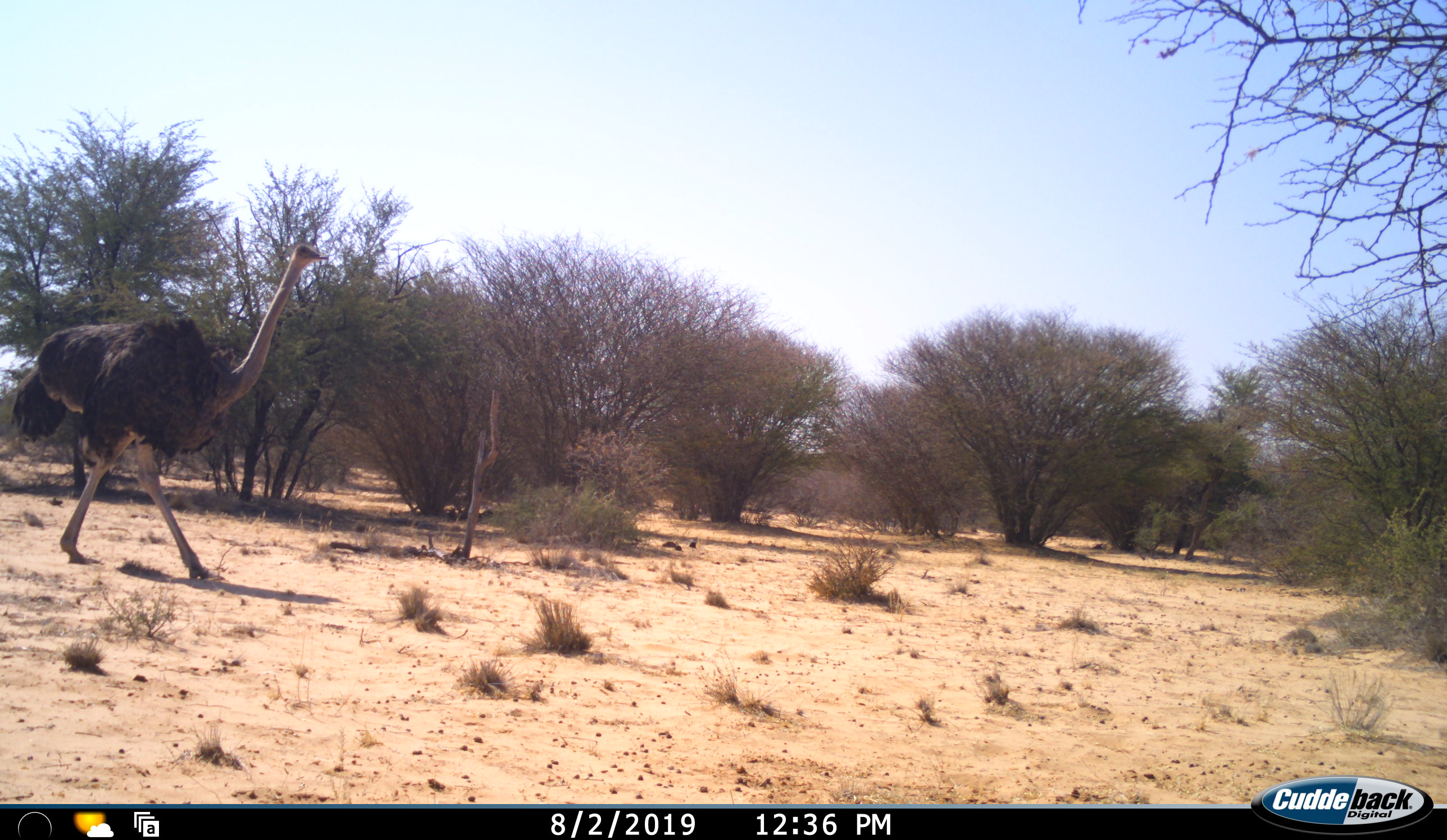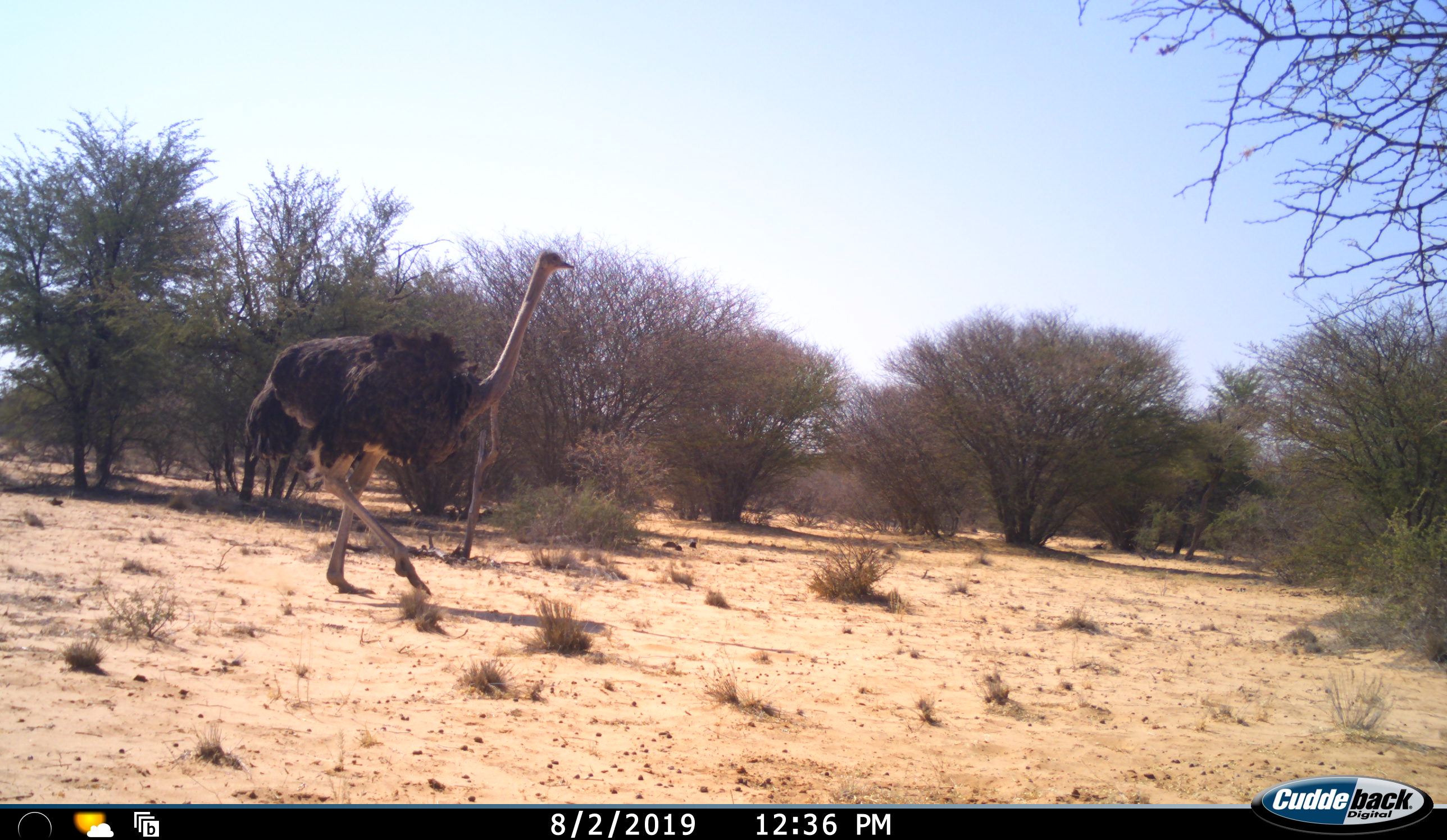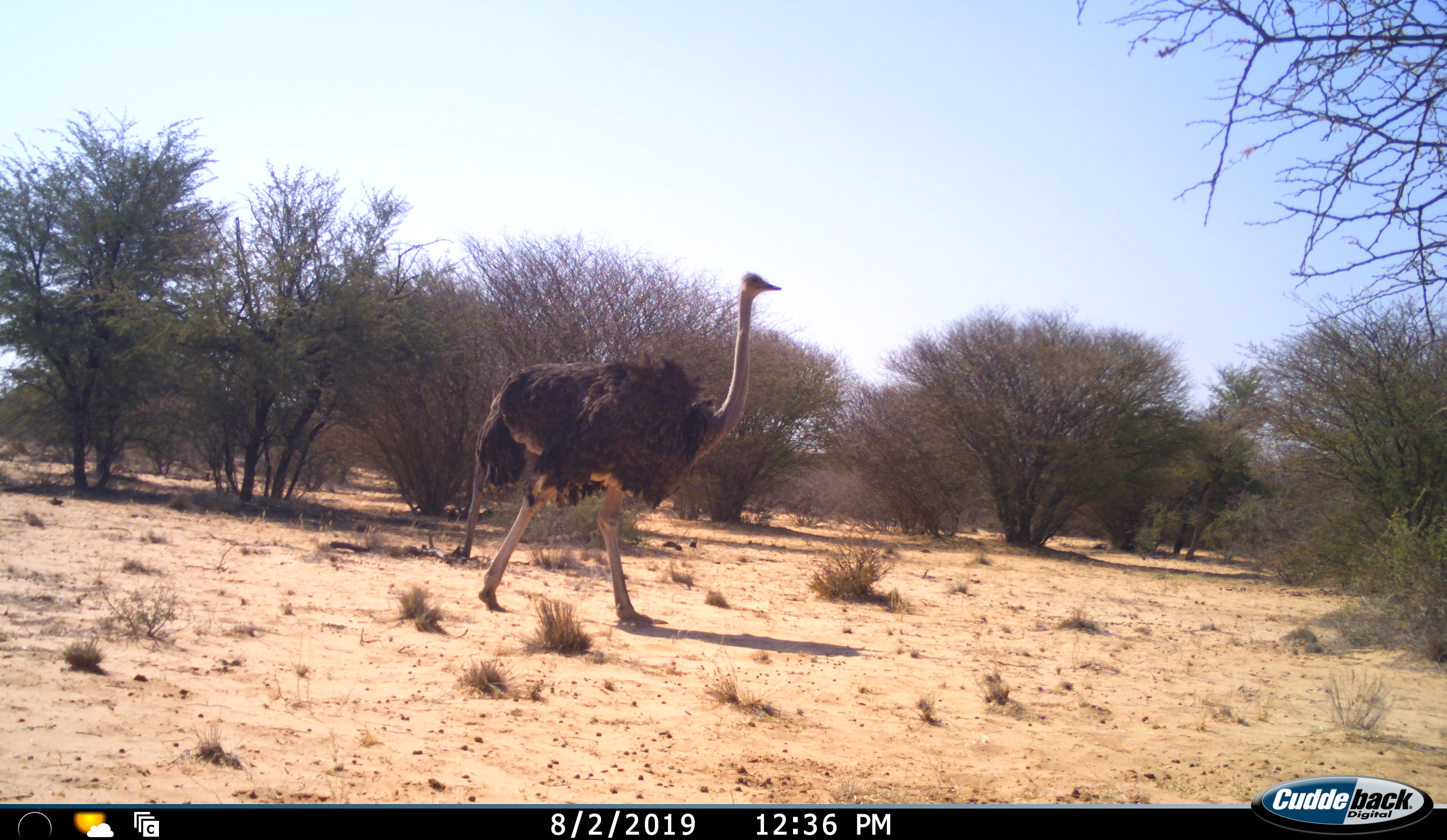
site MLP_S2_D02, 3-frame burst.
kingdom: Animalia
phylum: Chordata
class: Aves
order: Struthioniformes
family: Struthionidae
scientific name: Struthionidae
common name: ostrich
Ostrich (Struthionidae), count 1. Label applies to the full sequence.